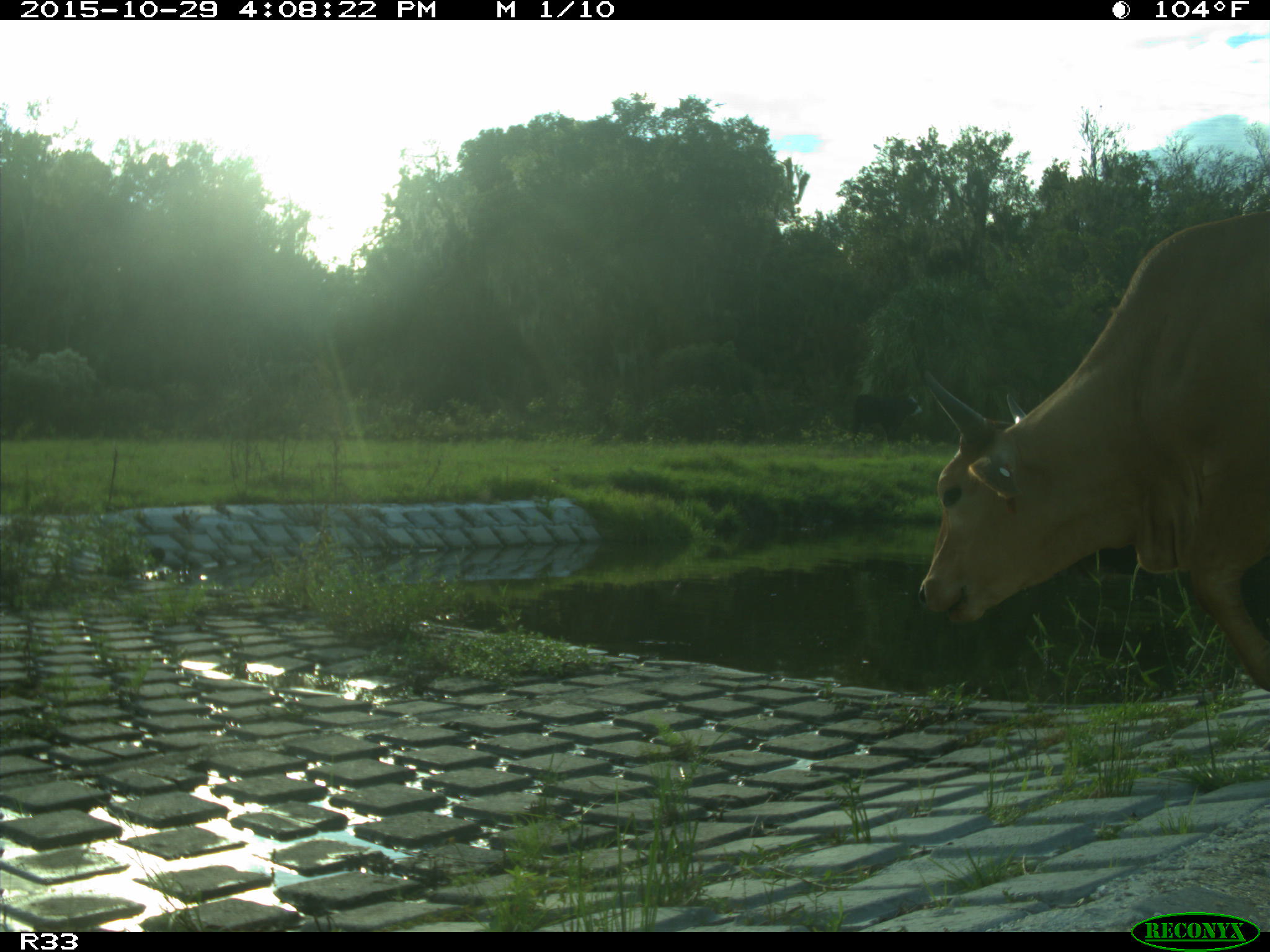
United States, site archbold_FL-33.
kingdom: Animalia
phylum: Chordata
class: Mammalia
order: Artiodactyla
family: Bovidae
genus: Bos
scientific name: Bos taurus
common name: domestic cow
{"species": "Bos taurus (domestic cow)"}